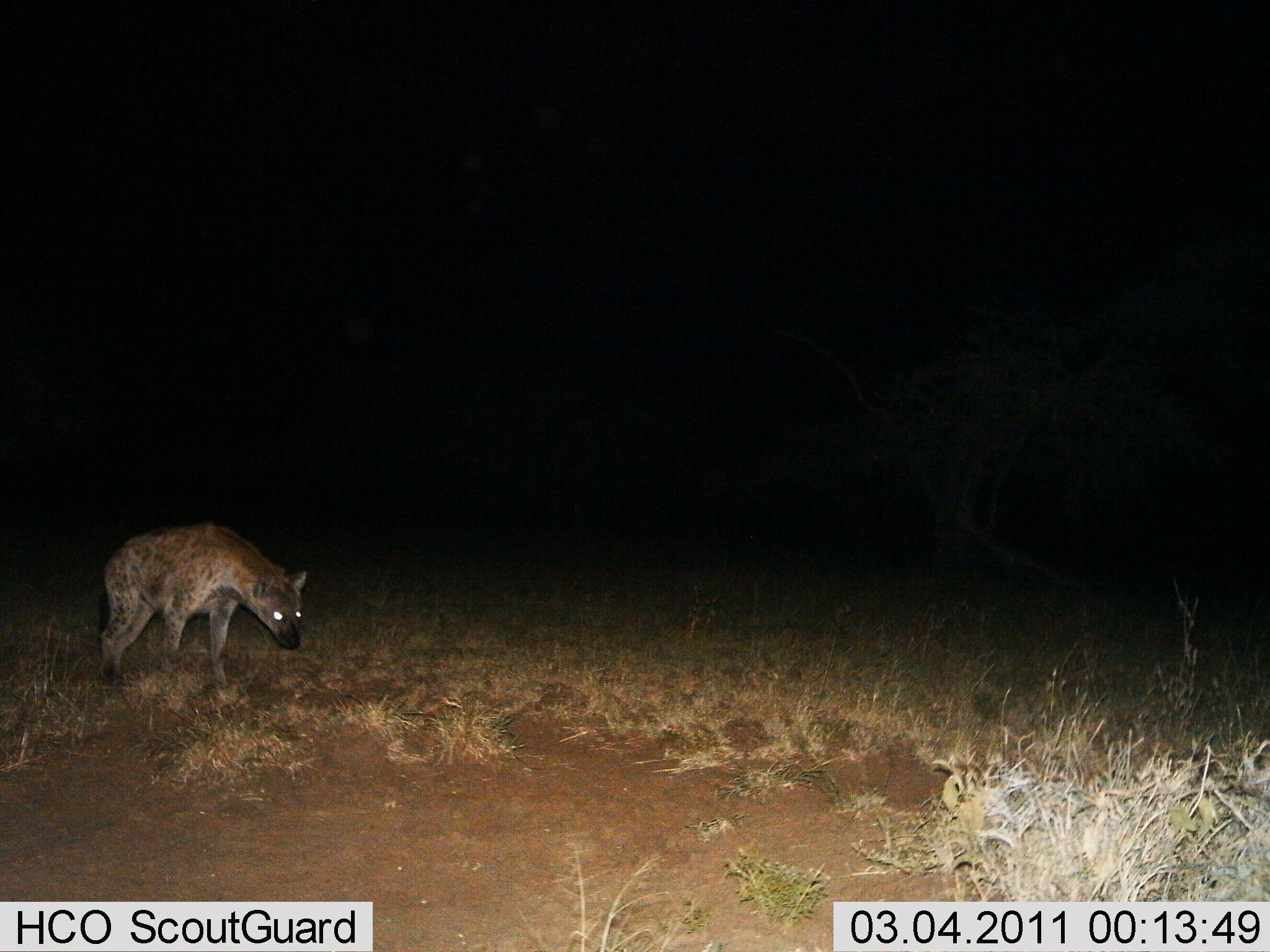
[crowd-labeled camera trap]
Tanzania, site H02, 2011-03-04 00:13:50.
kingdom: Animalia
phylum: Chordata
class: Mammalia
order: Carnivora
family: Hyaenidae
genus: Crocuta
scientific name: Crocuta crocuta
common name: spotted hyena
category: hyenaspotted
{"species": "hyenaspotted (spotted hyena) (Crocuta crocuta)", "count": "1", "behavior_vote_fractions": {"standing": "100%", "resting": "0%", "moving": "0%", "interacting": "0%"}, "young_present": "0%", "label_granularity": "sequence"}